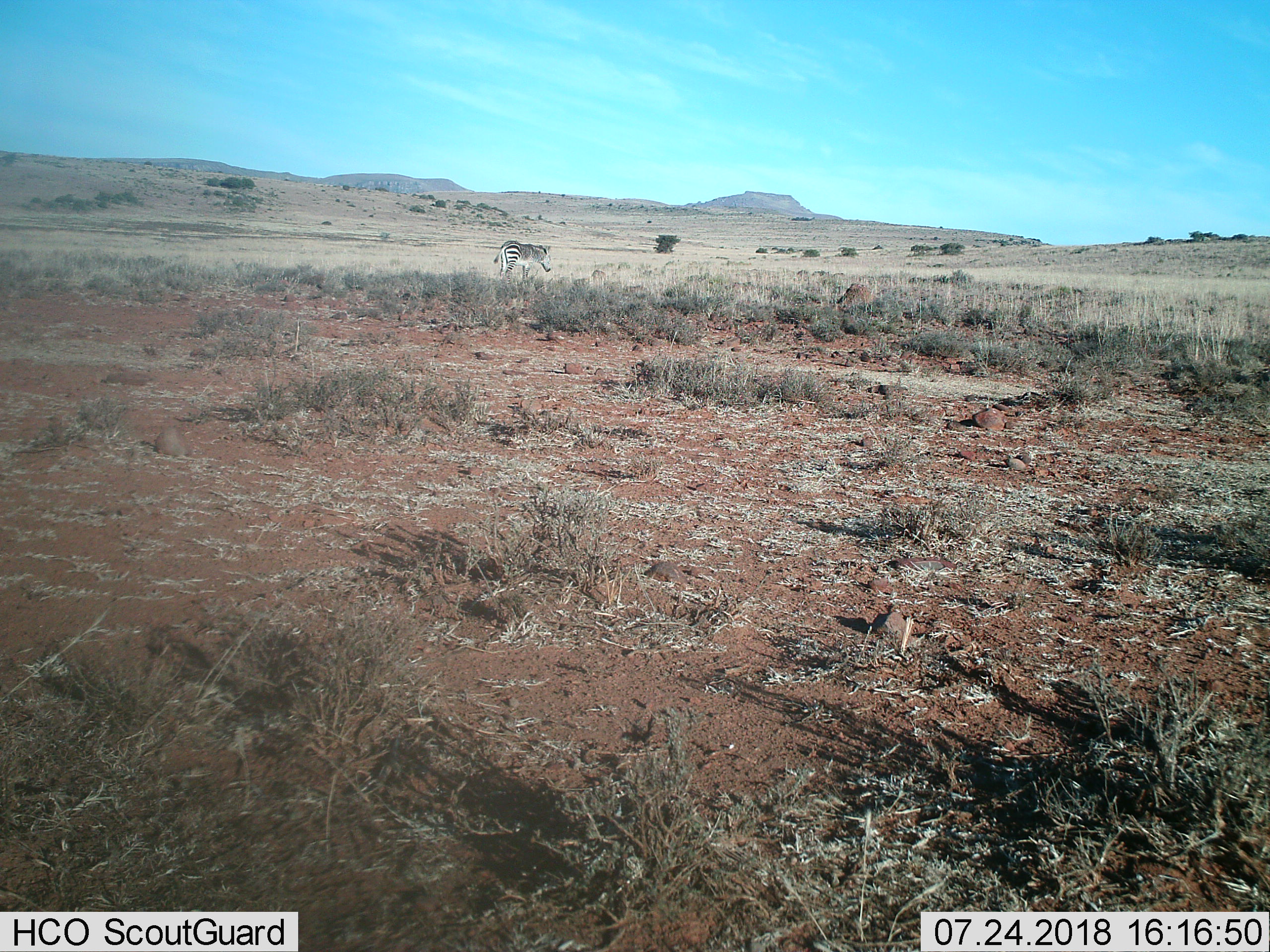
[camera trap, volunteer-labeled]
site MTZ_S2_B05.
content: unidentified animal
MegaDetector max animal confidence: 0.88